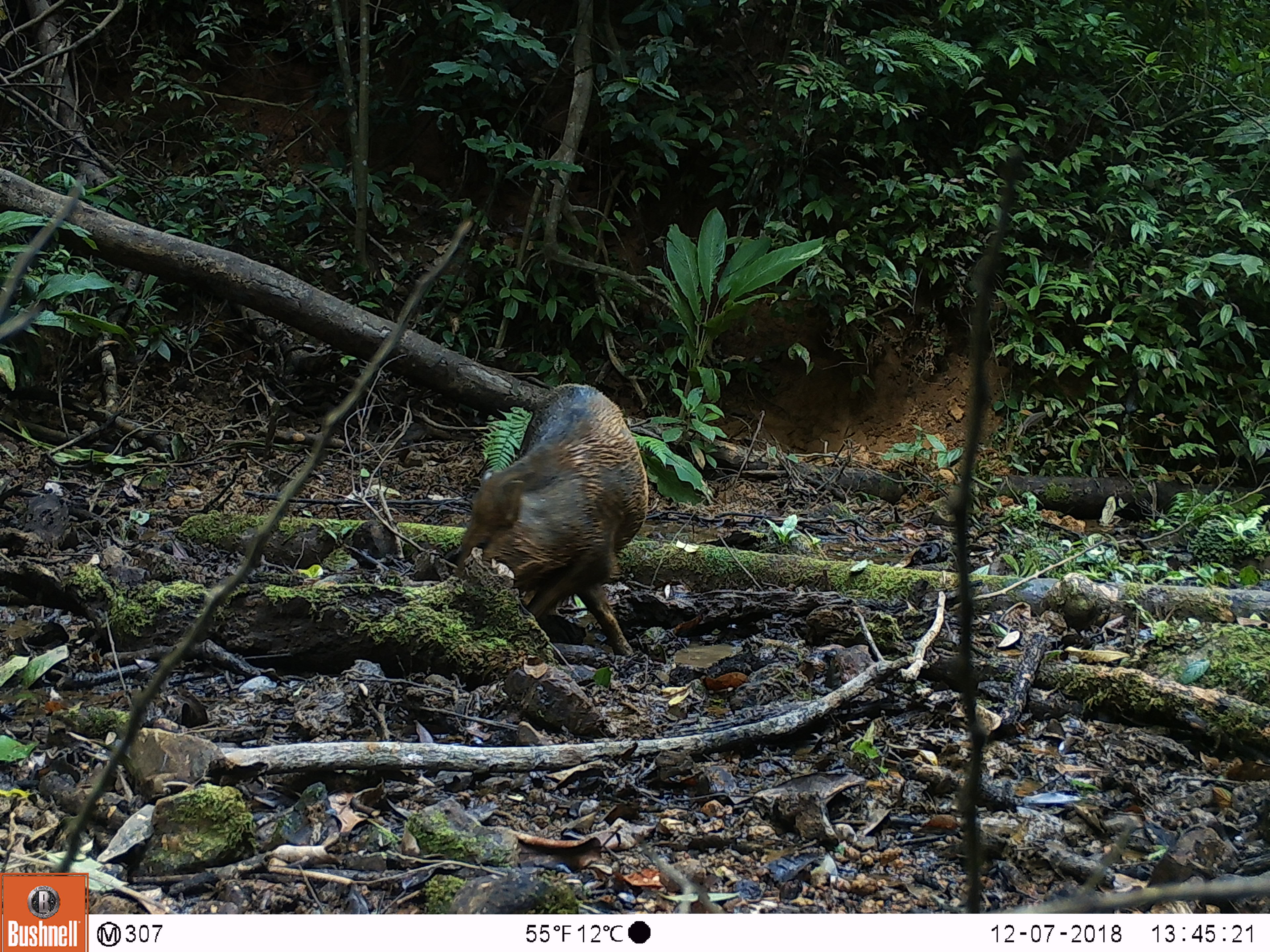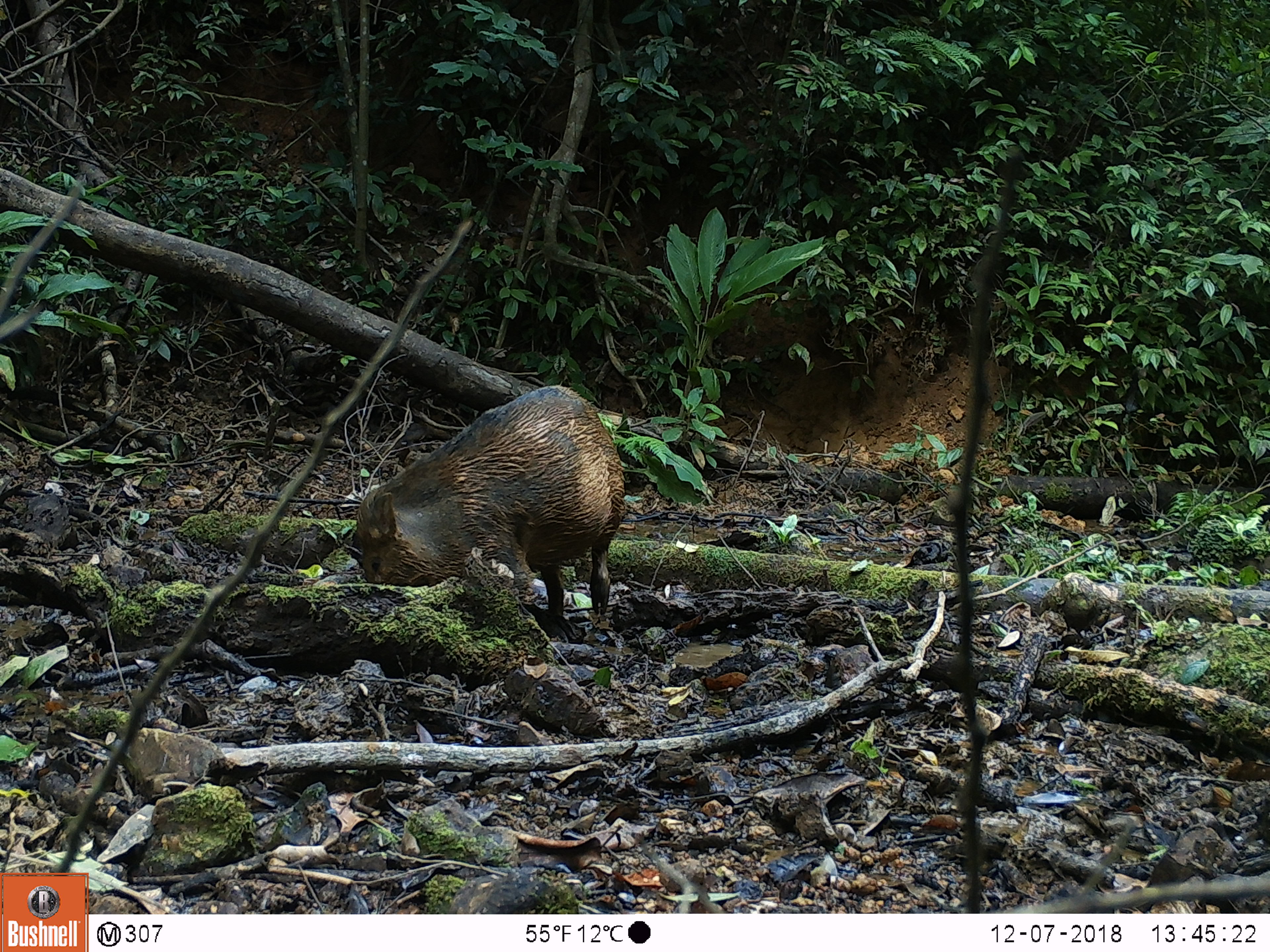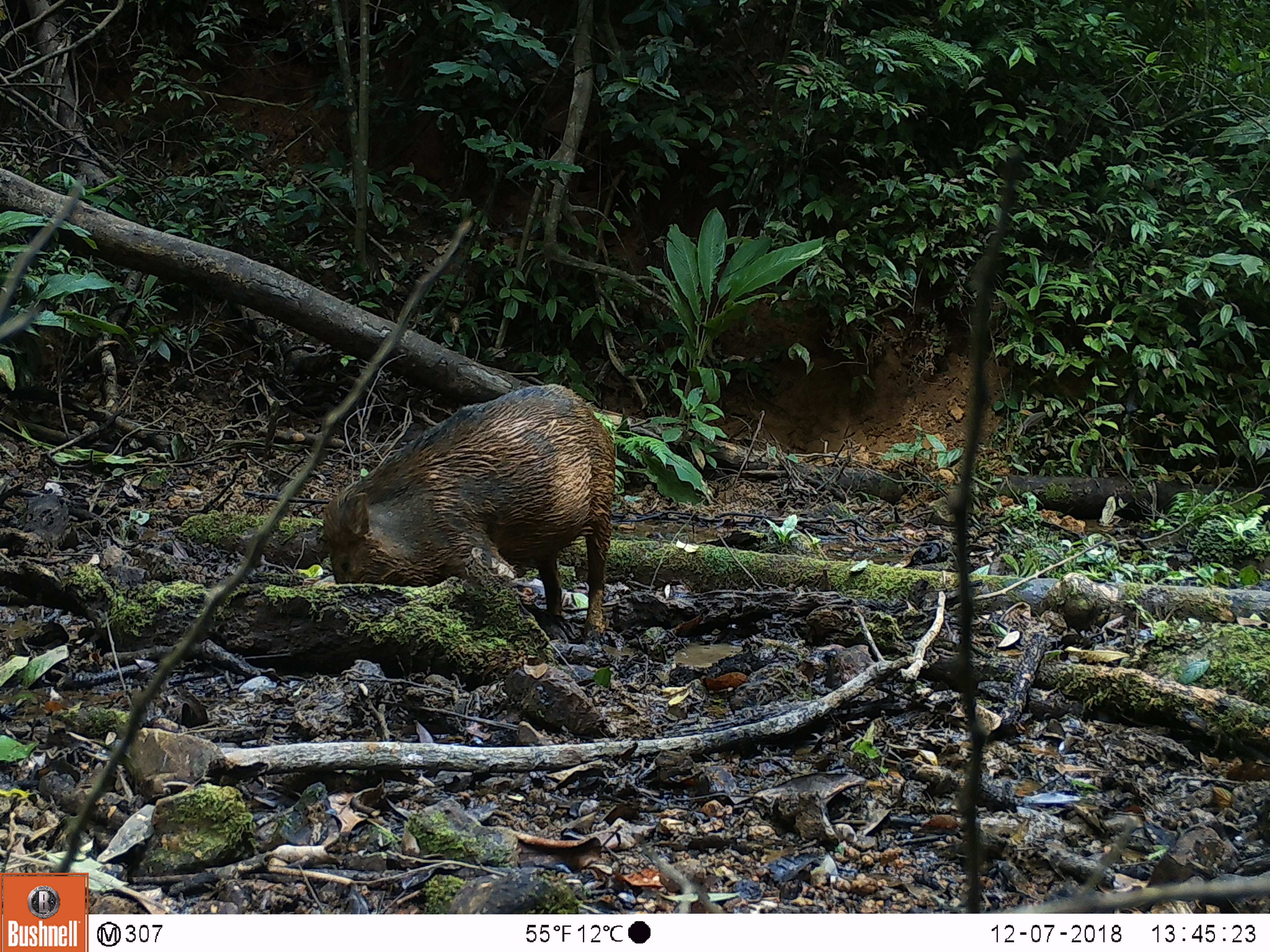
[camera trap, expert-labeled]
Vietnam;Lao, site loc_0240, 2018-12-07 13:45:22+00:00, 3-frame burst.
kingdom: Animalia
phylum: Chordata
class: Mammalia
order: Artiodactyla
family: Suidae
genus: Sus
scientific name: Sus scrofa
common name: eurasian wild pig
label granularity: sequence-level